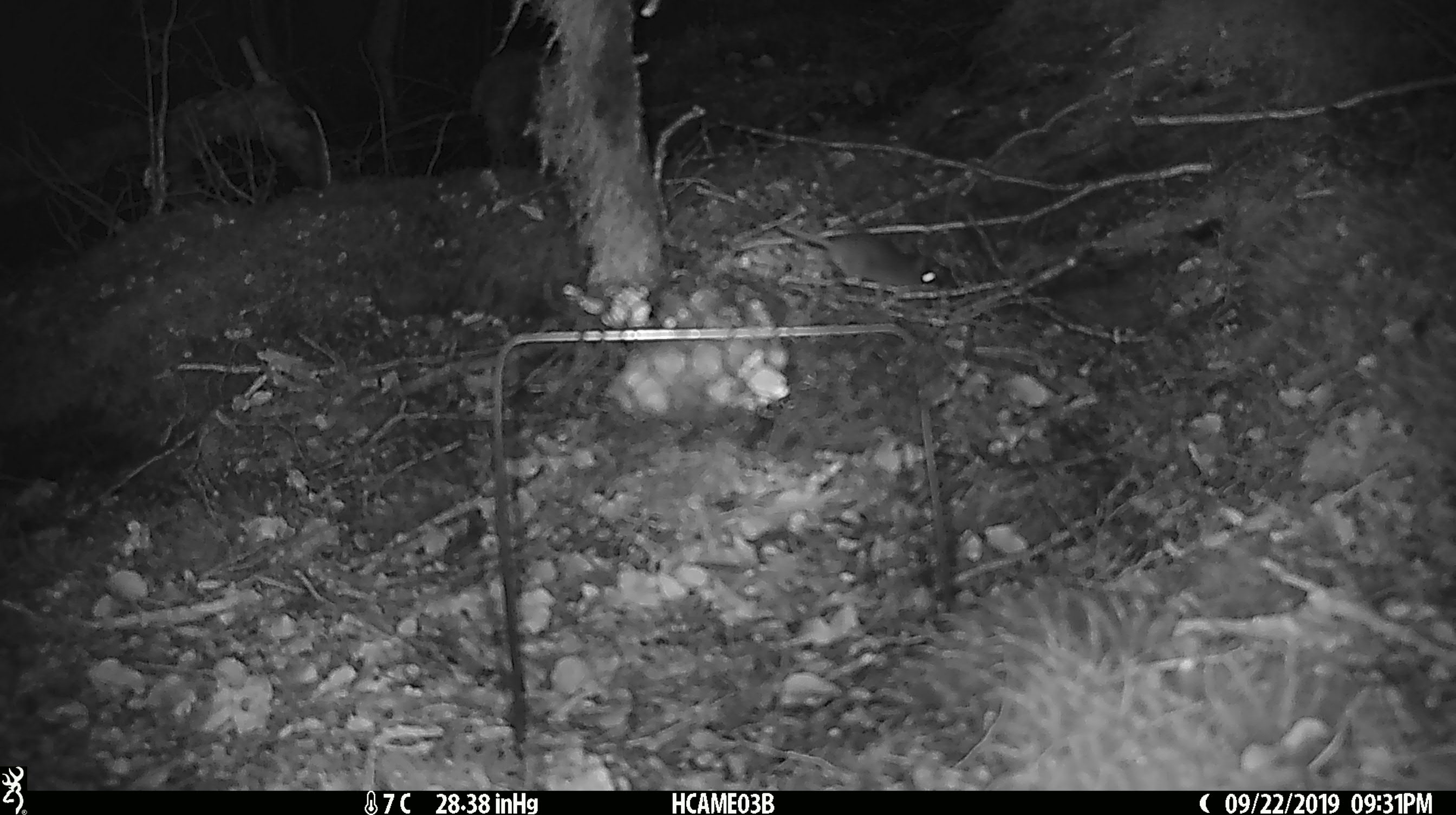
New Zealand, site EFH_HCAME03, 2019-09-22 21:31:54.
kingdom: Animalia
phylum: Chordata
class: Mammalia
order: Rodentia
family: Muridae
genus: Mus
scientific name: Mus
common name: mouse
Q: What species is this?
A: Mouse (Mus).